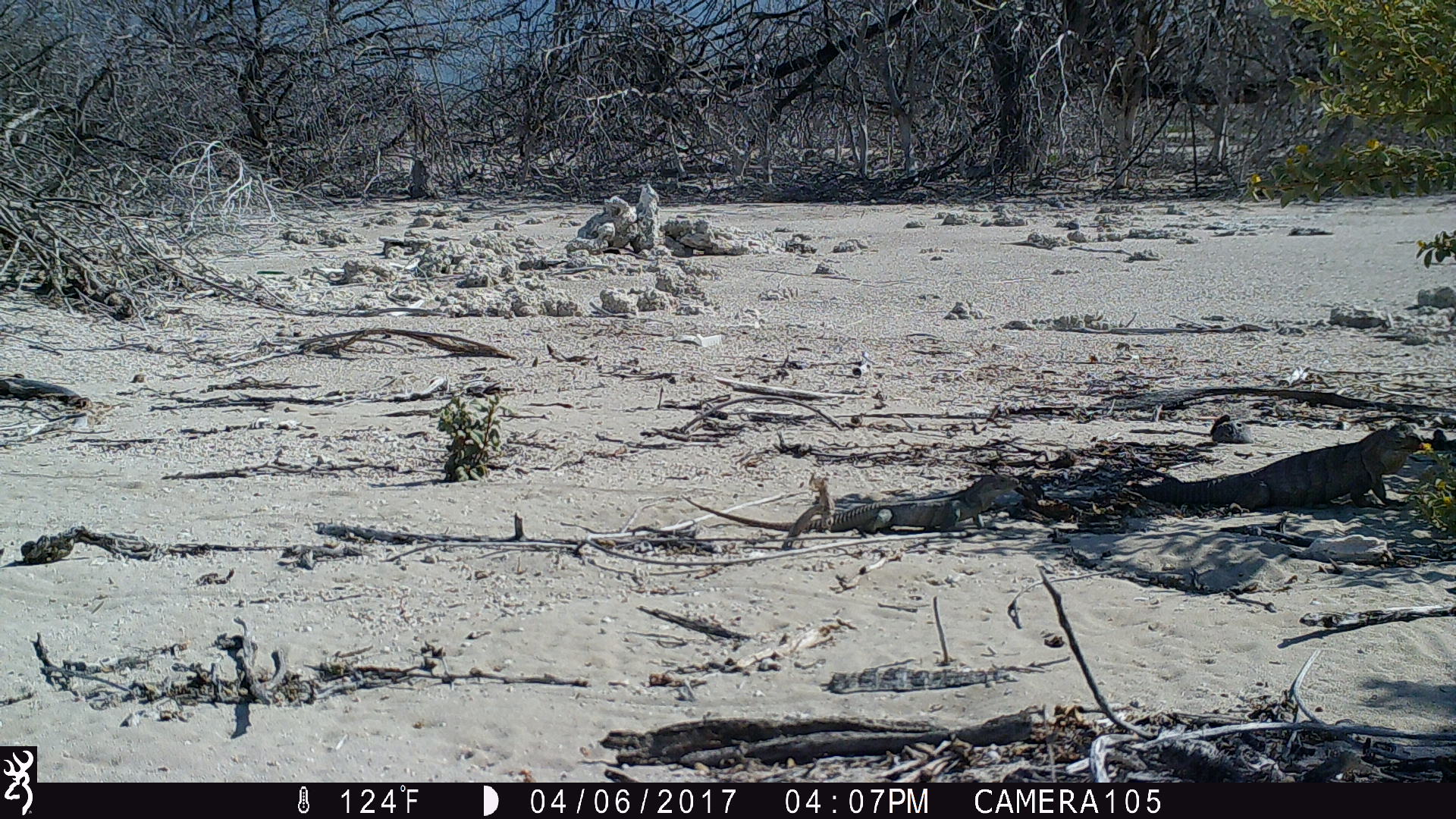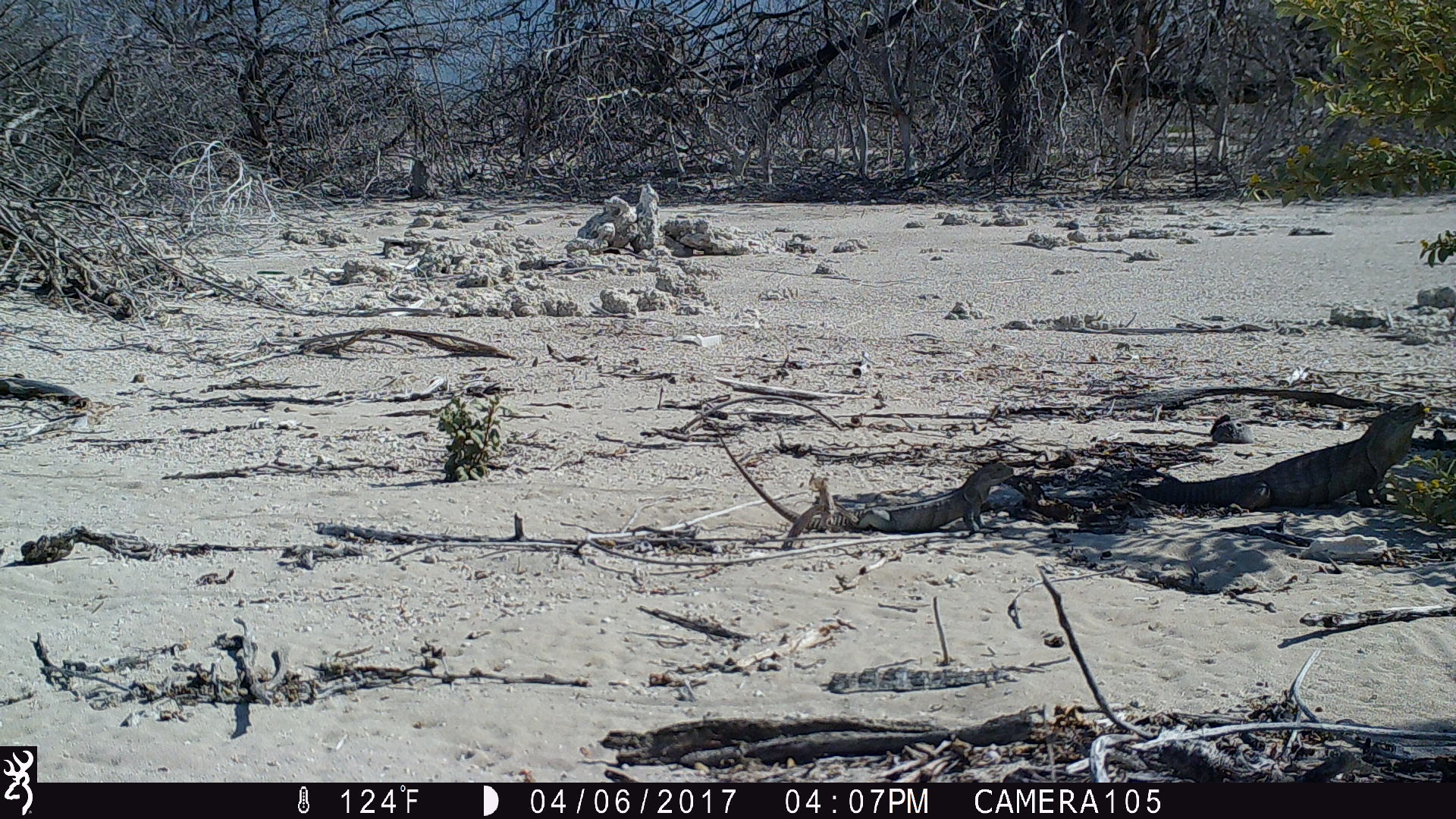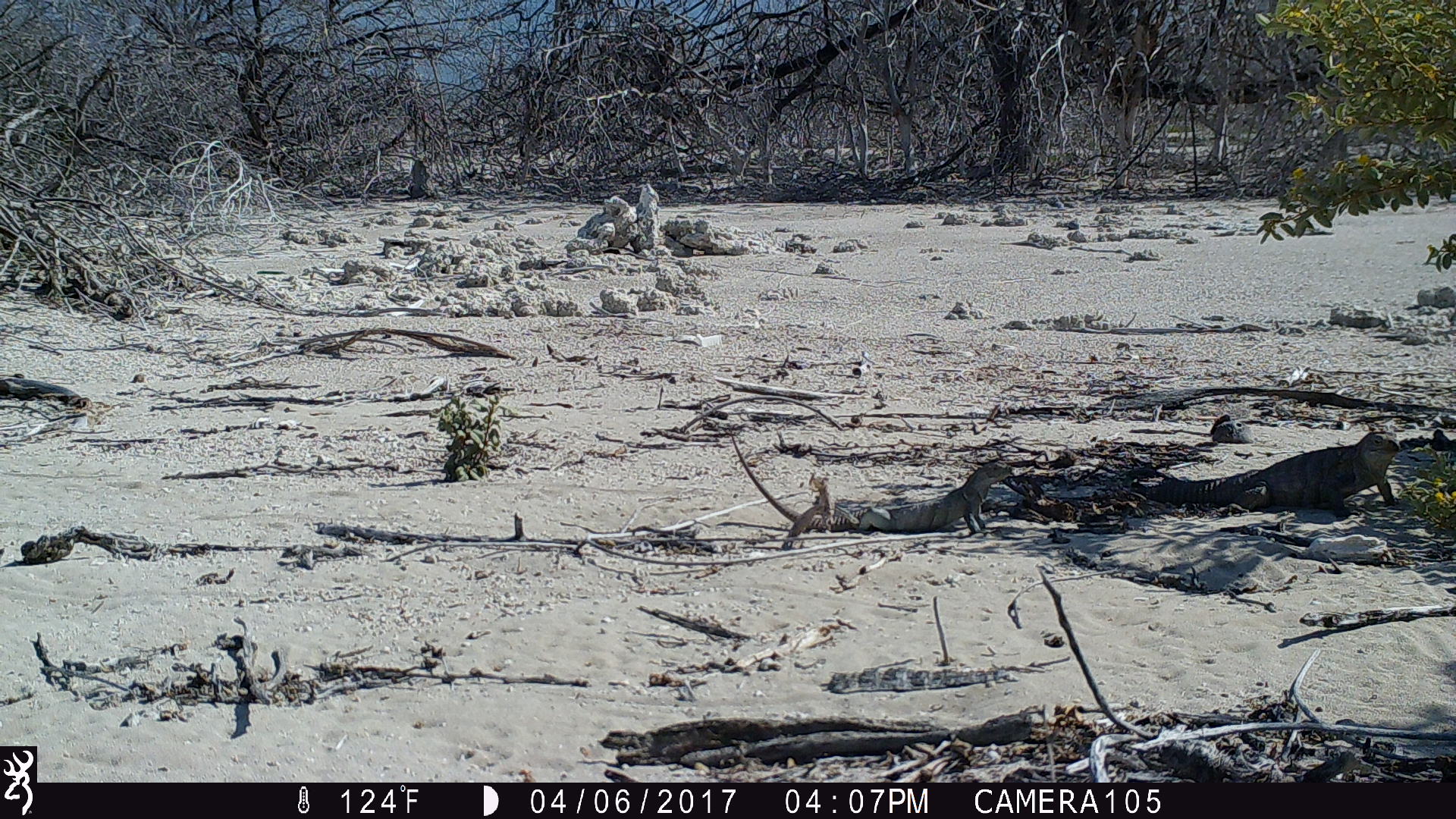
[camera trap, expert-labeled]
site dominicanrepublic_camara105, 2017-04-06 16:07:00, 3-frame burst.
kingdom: Animalia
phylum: Chordata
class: Reptilia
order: Squamata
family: Iguanidae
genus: Iguana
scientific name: Iguana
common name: typical iguanas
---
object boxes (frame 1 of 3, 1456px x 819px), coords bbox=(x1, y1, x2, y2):
iguana: bbox=(1139, 421, 1428, 510); bbox=(677, 470, 1018, 526)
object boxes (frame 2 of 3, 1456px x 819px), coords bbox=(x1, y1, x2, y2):
iguana: bbox=(1097, 398, 1429, 521); bbox=(715, 424, 1015, 550)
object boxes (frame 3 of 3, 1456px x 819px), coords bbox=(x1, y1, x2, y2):
iguana: bbox=(725, 426, 1021, 528); bbox=(1131, 428, 1400, 513)